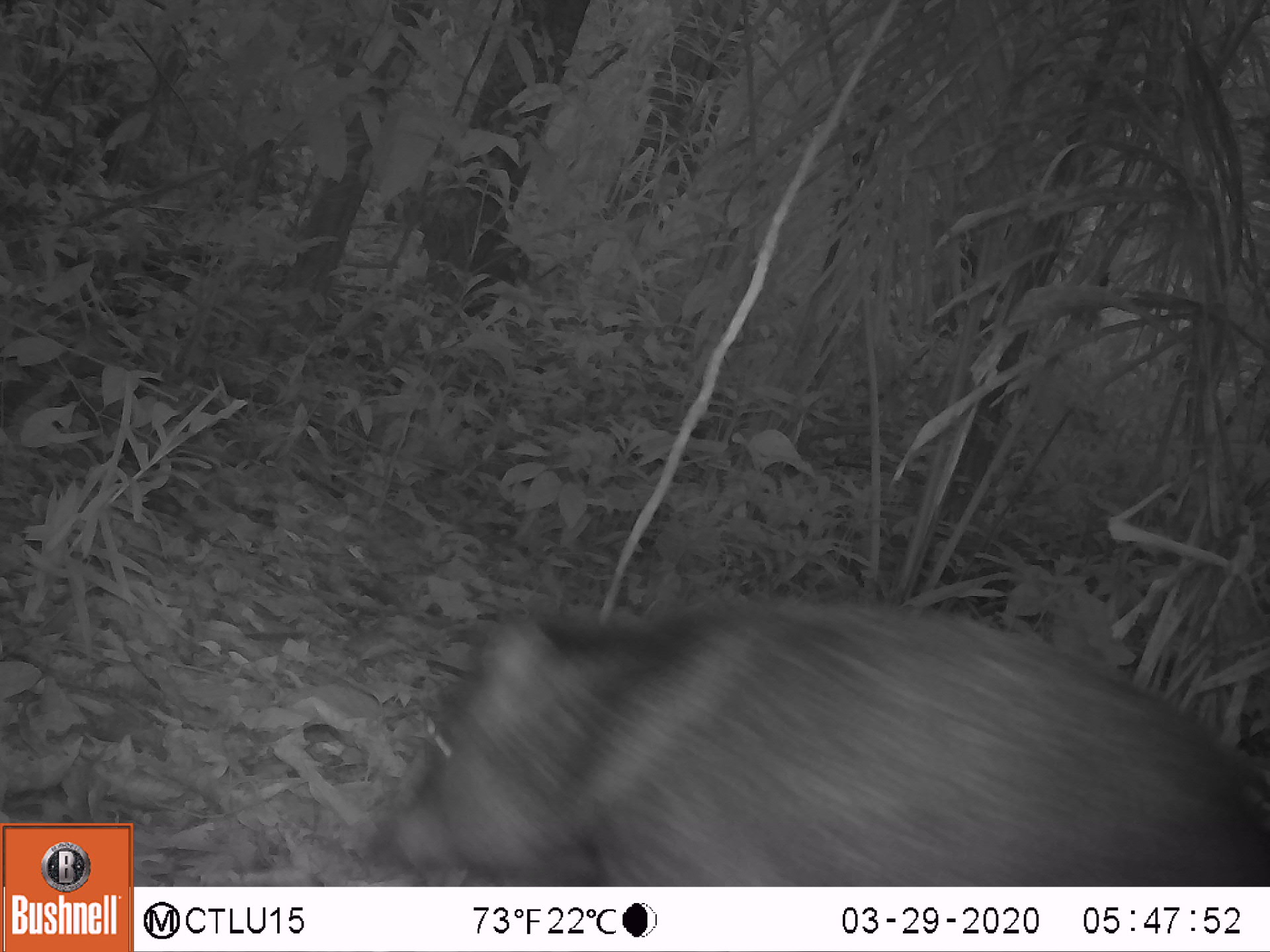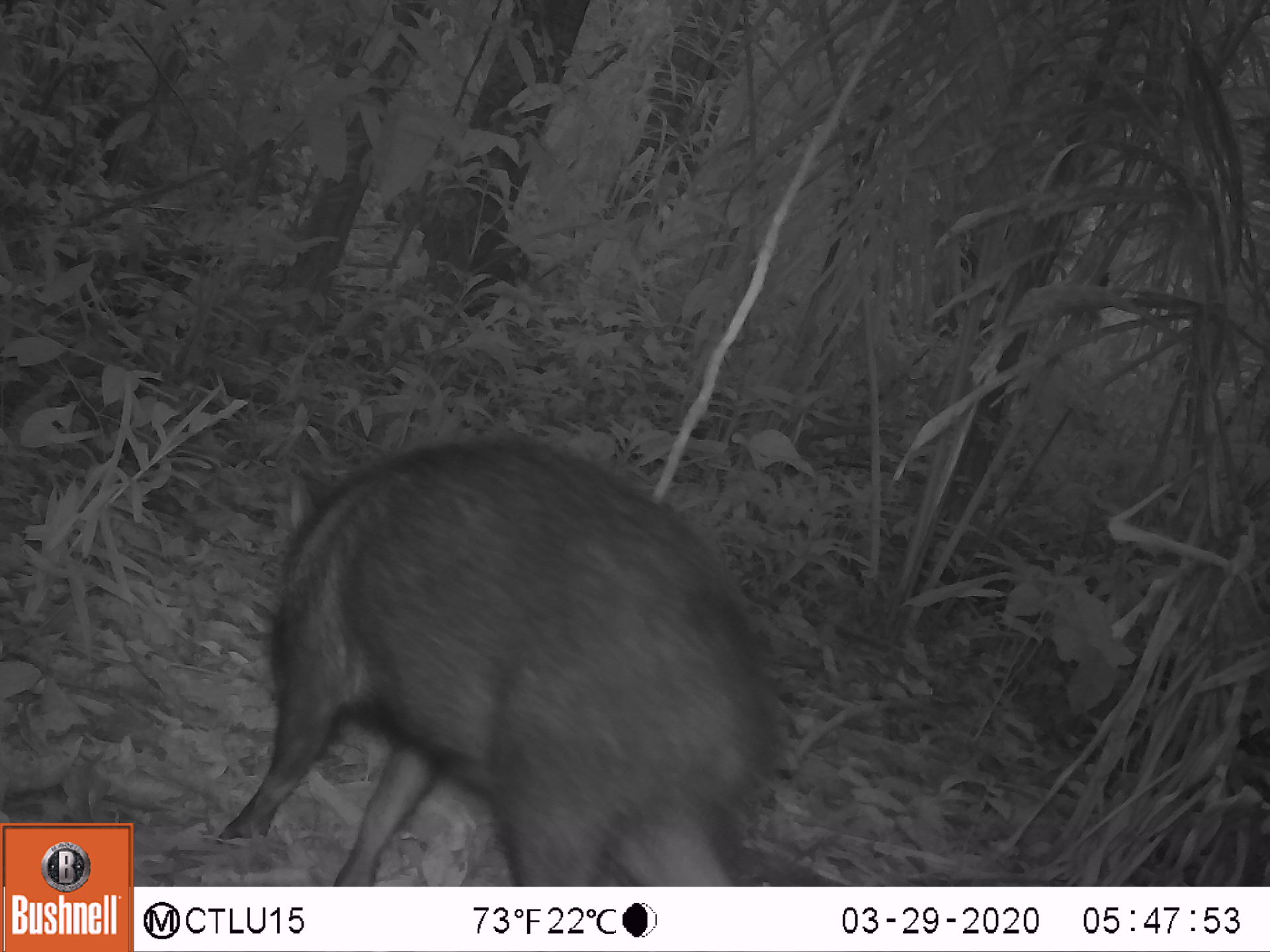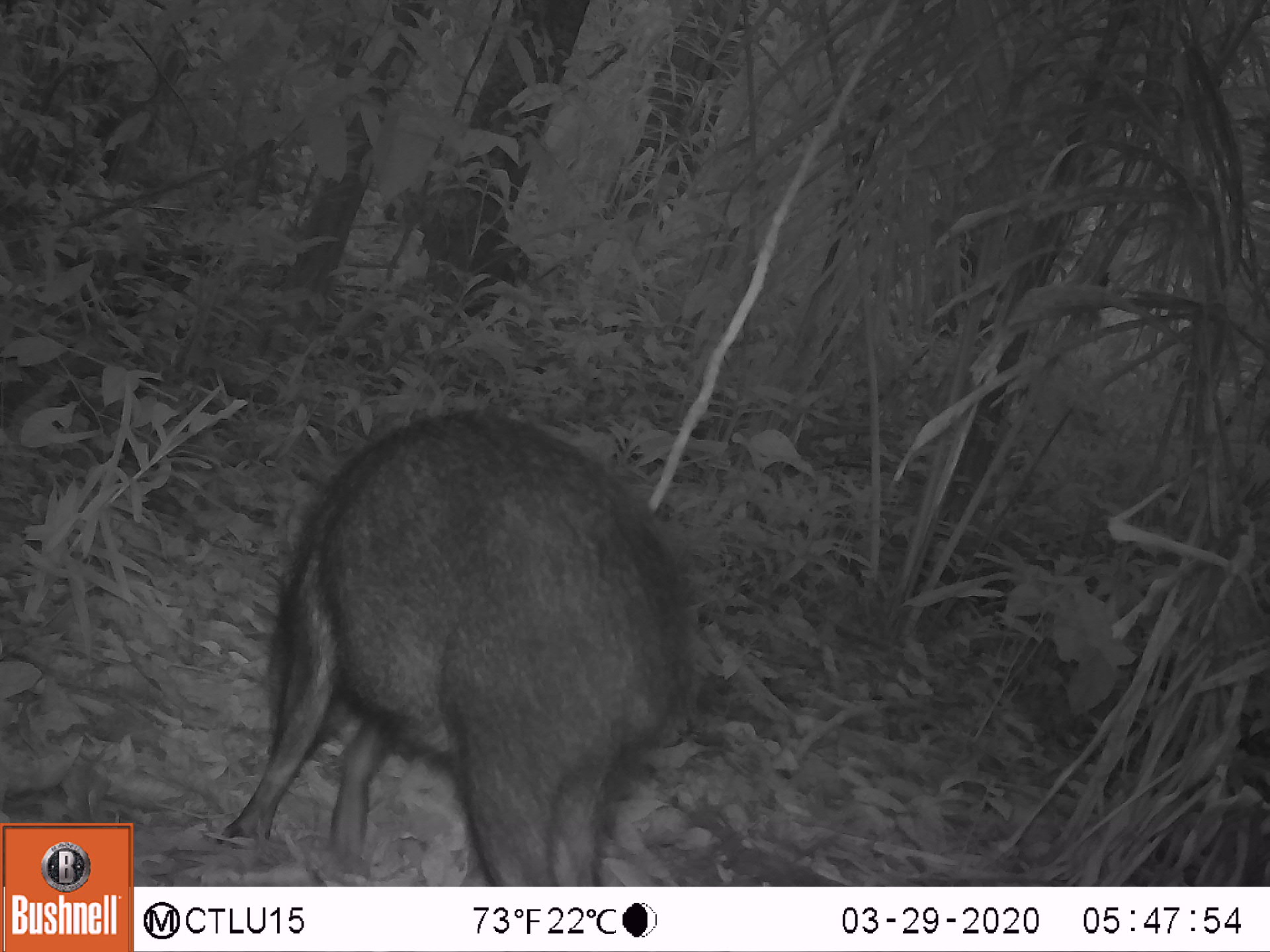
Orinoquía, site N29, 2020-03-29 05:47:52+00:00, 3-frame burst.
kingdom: Animalia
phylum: Chordata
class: Mammalia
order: Artiodactyla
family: Tayassuidae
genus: Pecari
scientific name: Pecari tajacu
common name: collared peccary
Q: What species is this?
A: Collared peccary (Pecari tajacu).